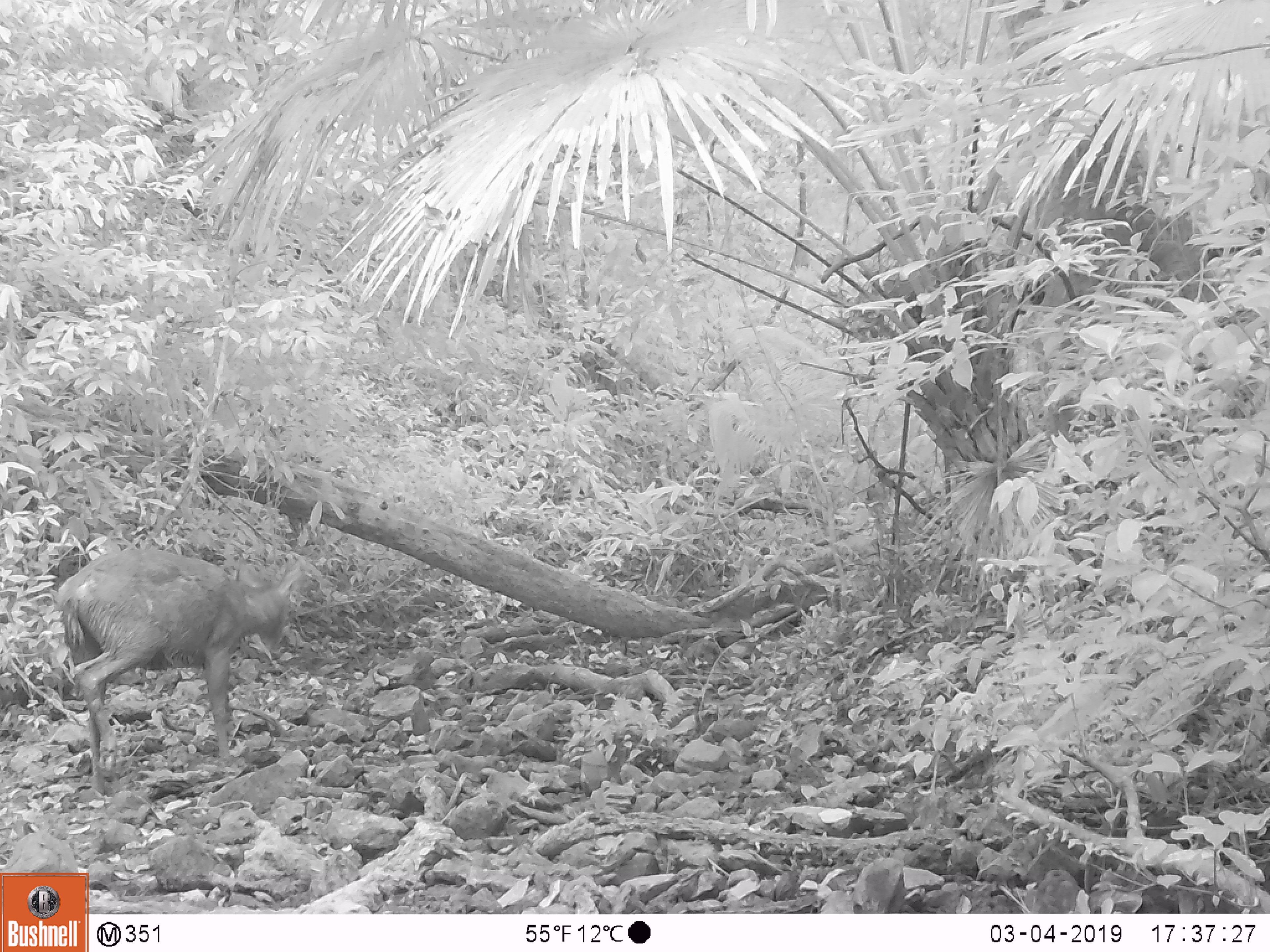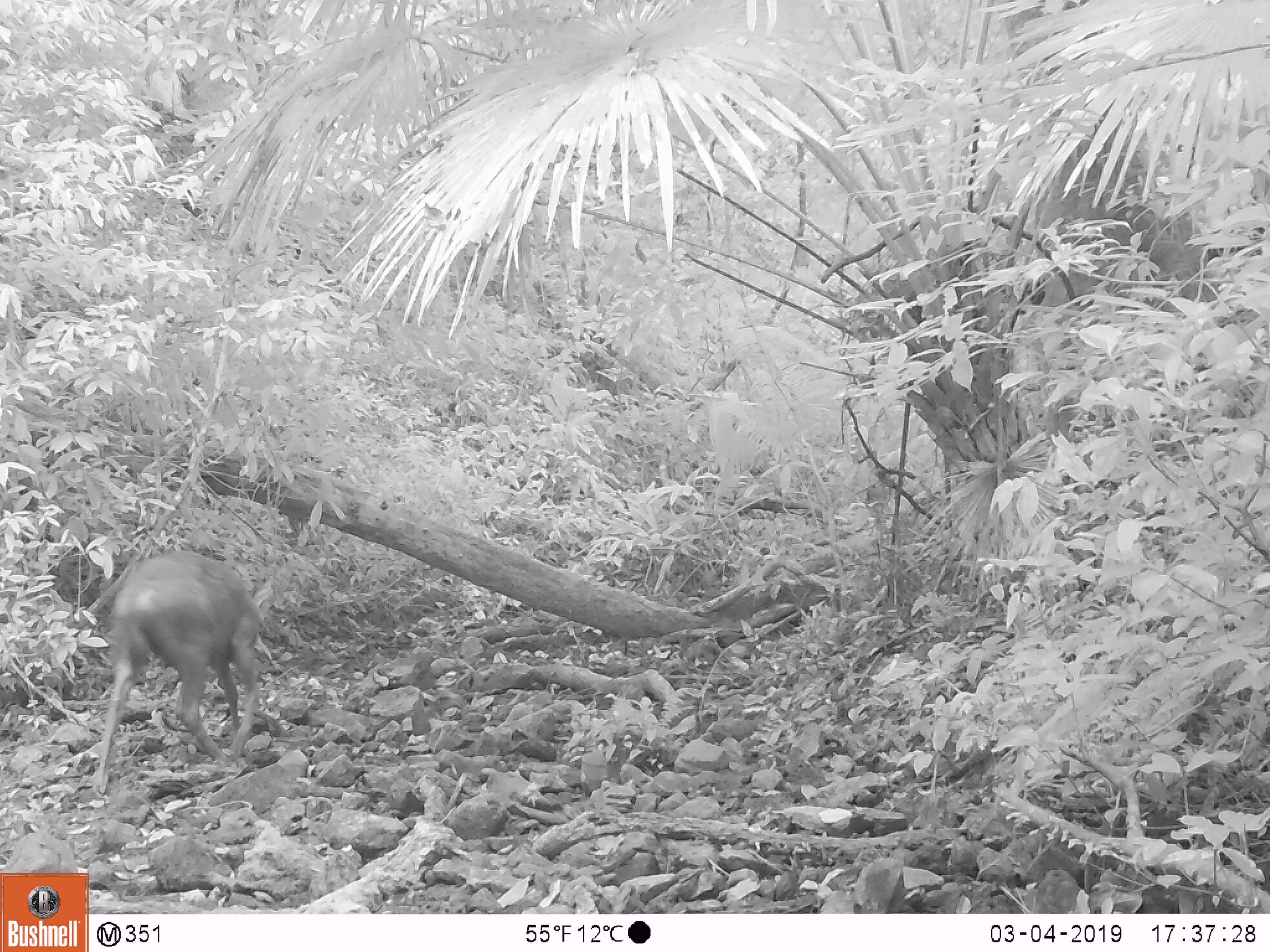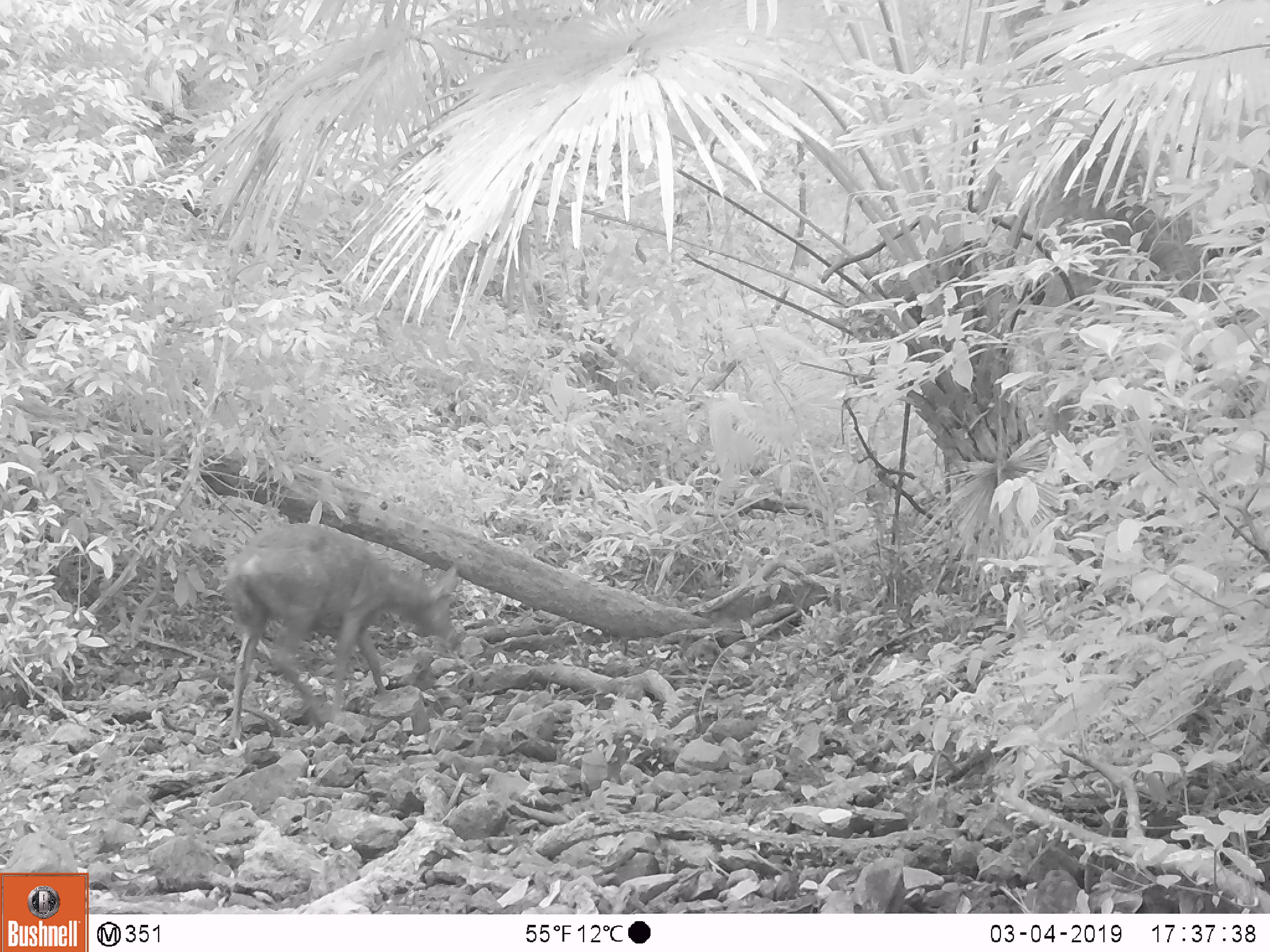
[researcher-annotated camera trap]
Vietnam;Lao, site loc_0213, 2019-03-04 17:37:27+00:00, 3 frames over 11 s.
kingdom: Animalia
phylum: Chordata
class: Mammalia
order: Artiodactyla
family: Cervidae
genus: Rusa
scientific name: Rusa unicolor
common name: sambar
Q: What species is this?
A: Sambar (Rusa unicolor).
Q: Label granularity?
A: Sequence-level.